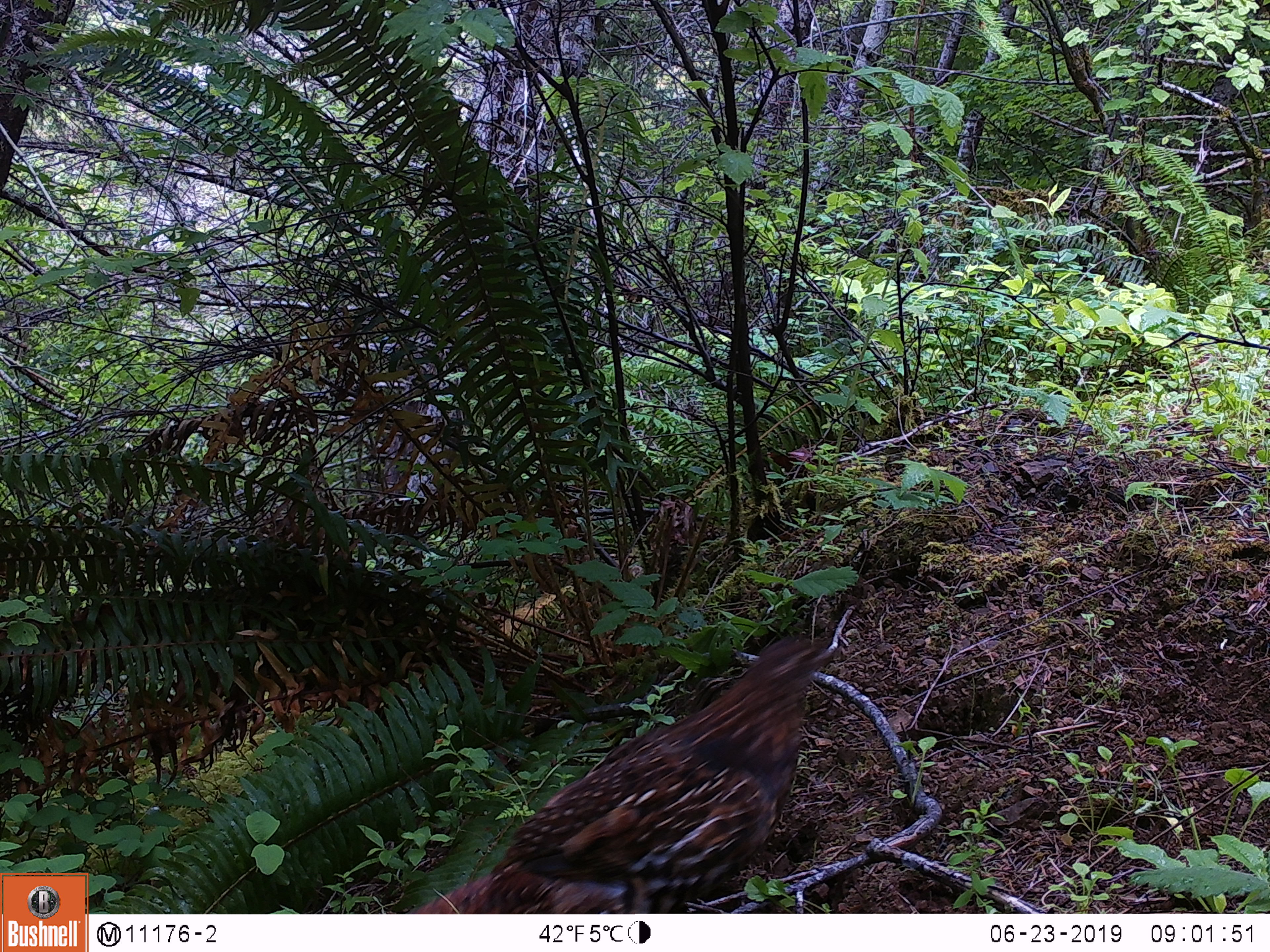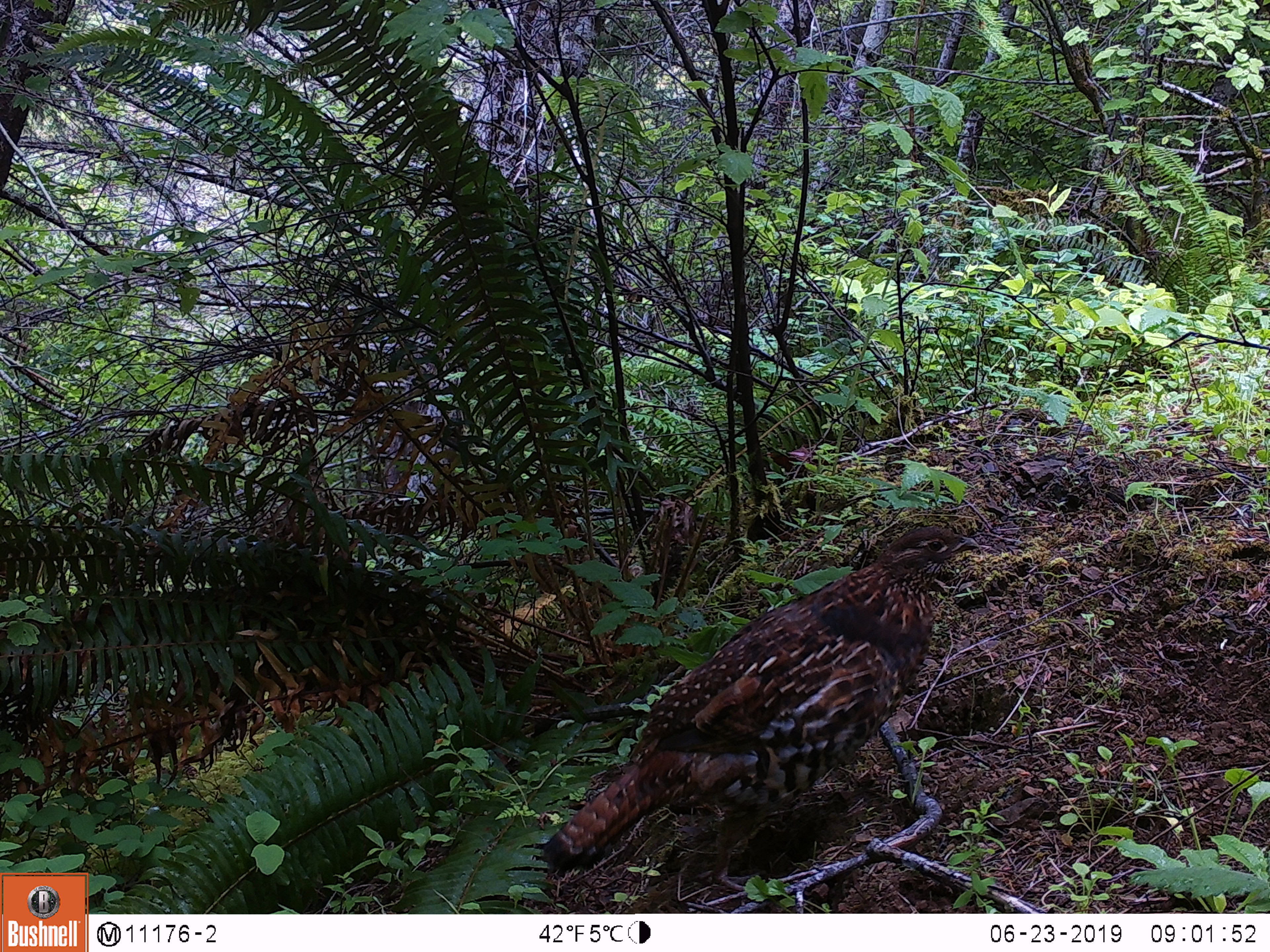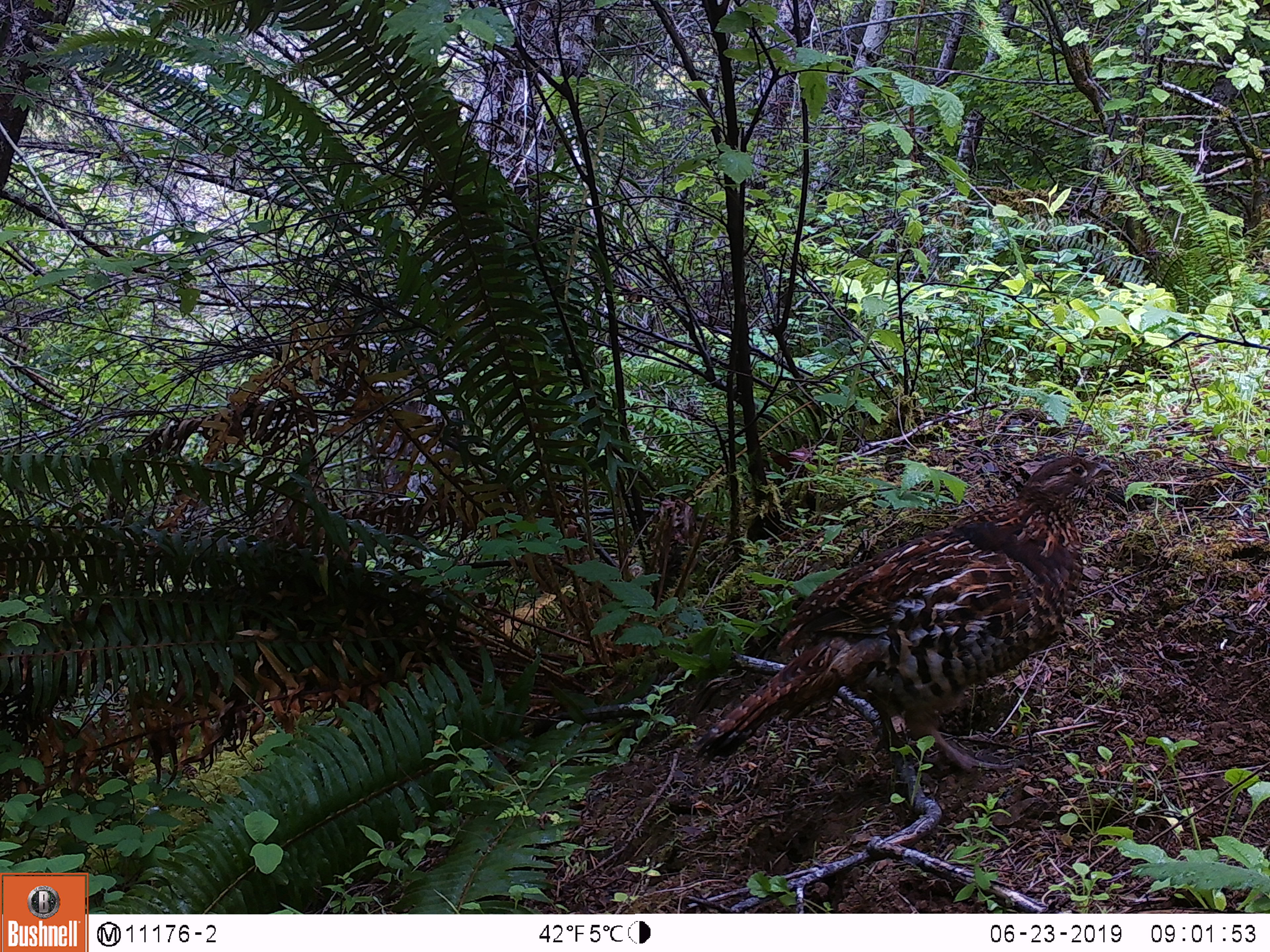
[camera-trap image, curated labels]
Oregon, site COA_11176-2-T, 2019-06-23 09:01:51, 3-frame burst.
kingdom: Animalia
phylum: Chordata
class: Aves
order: Galliformes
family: Phasianidae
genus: Bonasa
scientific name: Bonasa umbellus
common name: ruffed grouse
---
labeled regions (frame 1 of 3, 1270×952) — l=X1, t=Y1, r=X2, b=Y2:
ruffed grouse: l=410, t=608, r=857, b=908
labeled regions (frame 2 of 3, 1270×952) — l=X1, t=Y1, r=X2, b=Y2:
ruffed grouse: l=530, t=516, r=999, b=897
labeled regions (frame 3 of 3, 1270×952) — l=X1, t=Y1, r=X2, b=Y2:
ruffed grouse: l=680, t=445, r=1132, b=794